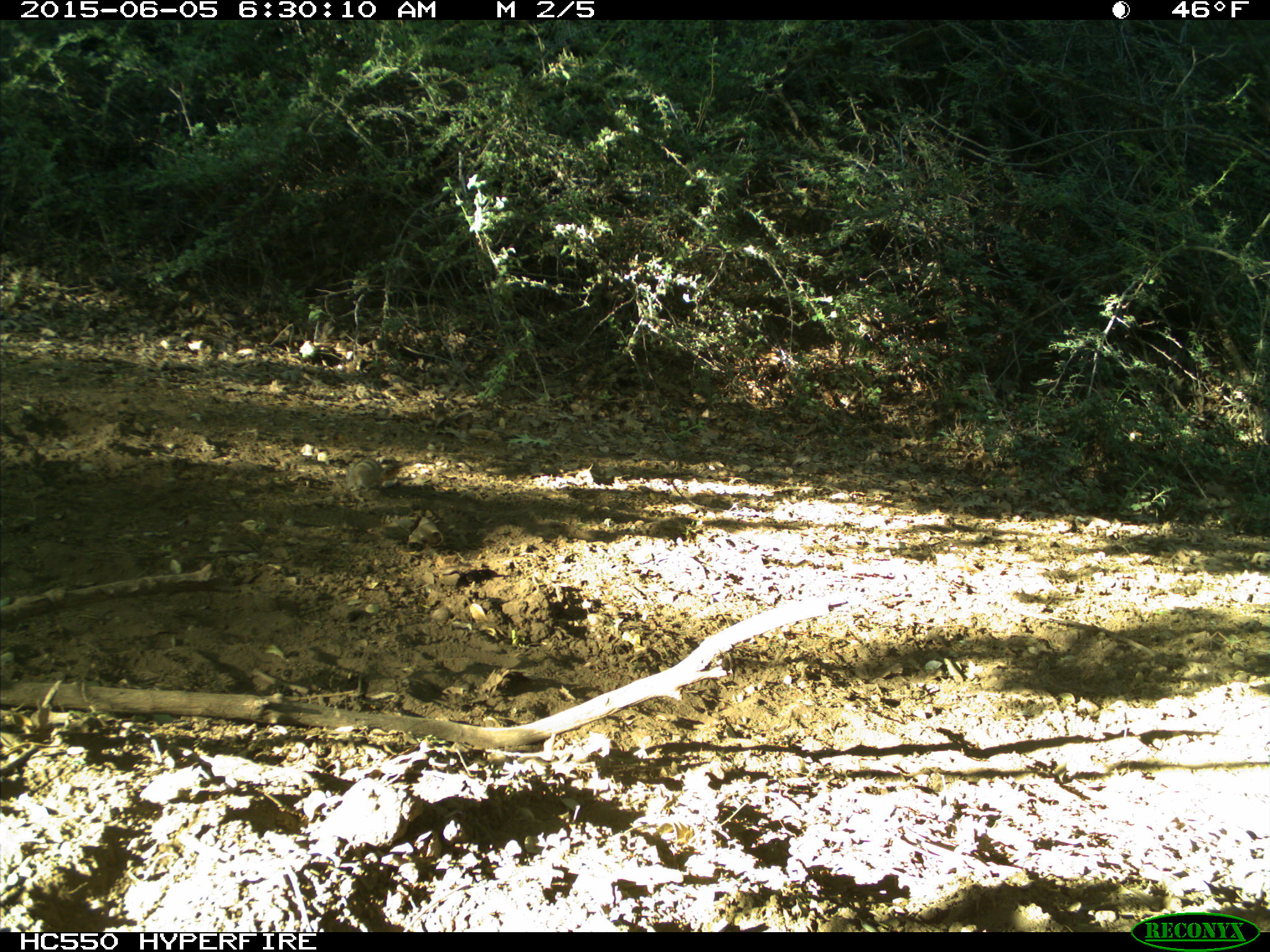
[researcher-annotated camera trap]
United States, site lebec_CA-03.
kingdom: Animalia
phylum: Chordata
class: Mammalia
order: Rodentia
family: Sciuridae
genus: Tamias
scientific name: Tamias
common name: chipmunk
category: unidentified chipmunk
Unidentified chipmunk (chipmunk) (Tamias).